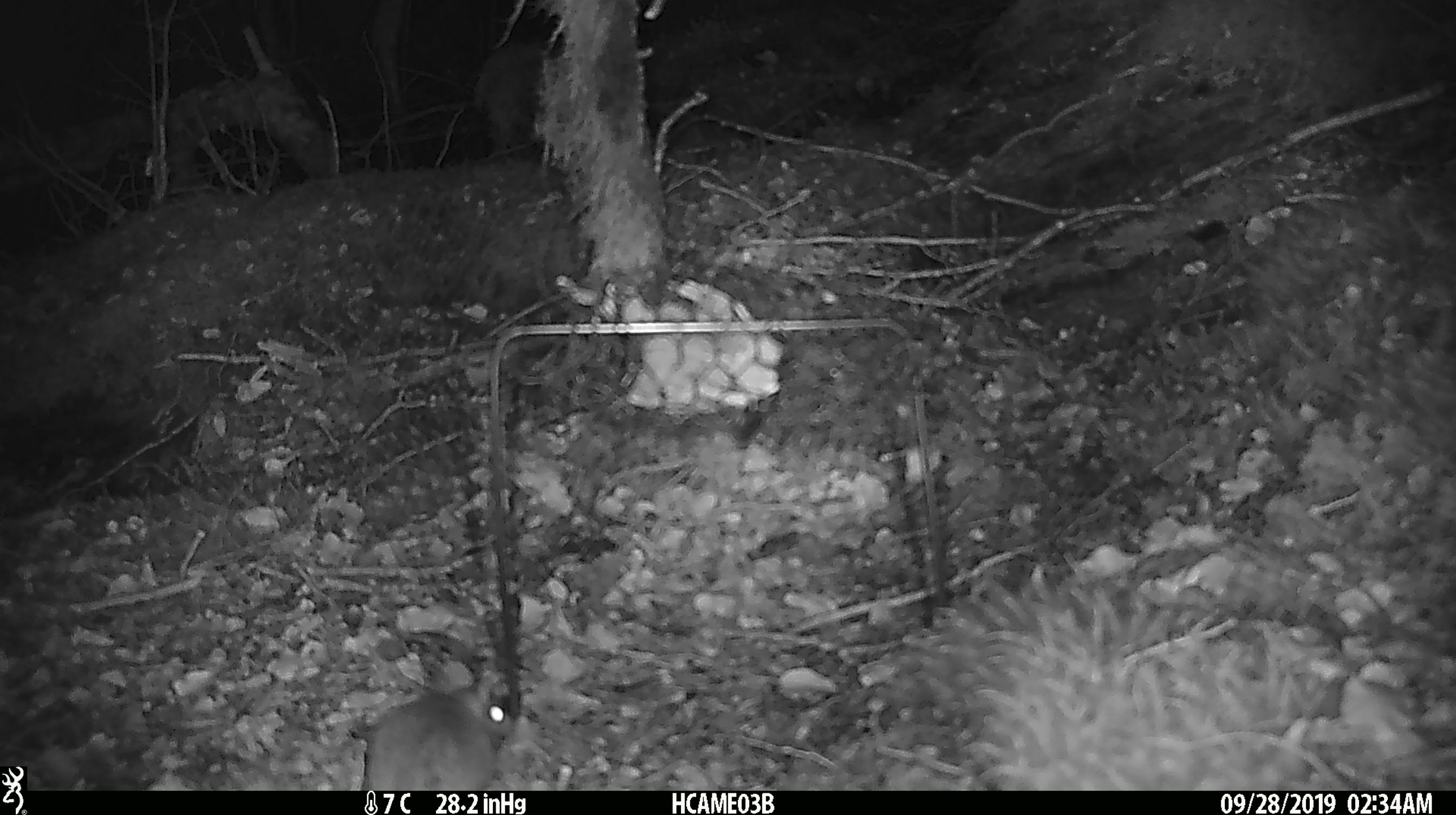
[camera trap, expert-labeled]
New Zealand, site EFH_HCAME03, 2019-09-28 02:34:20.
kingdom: Animalia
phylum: Chordata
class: Mammalia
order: Rodentia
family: Muridae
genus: Mus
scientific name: Mus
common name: mouse